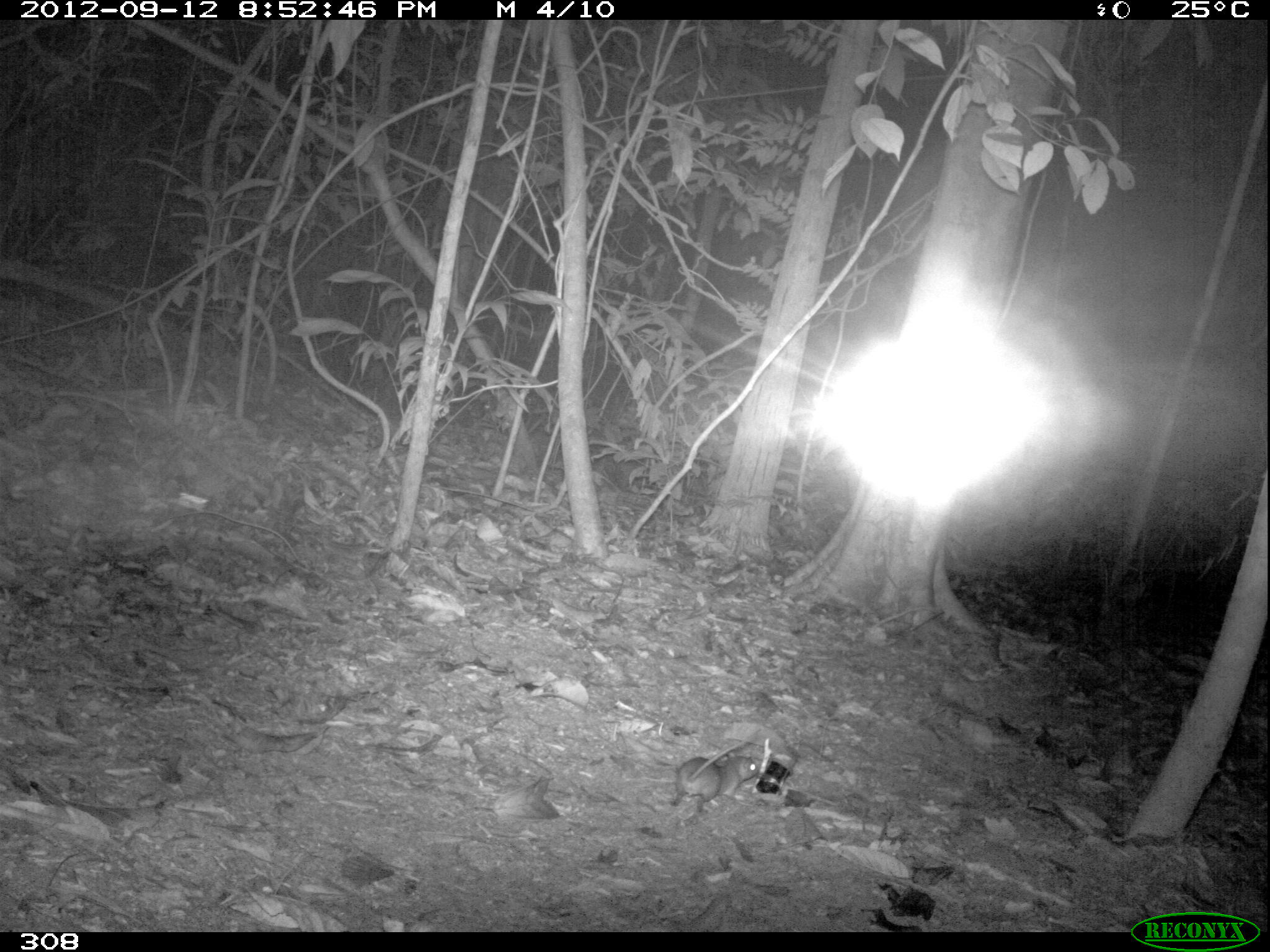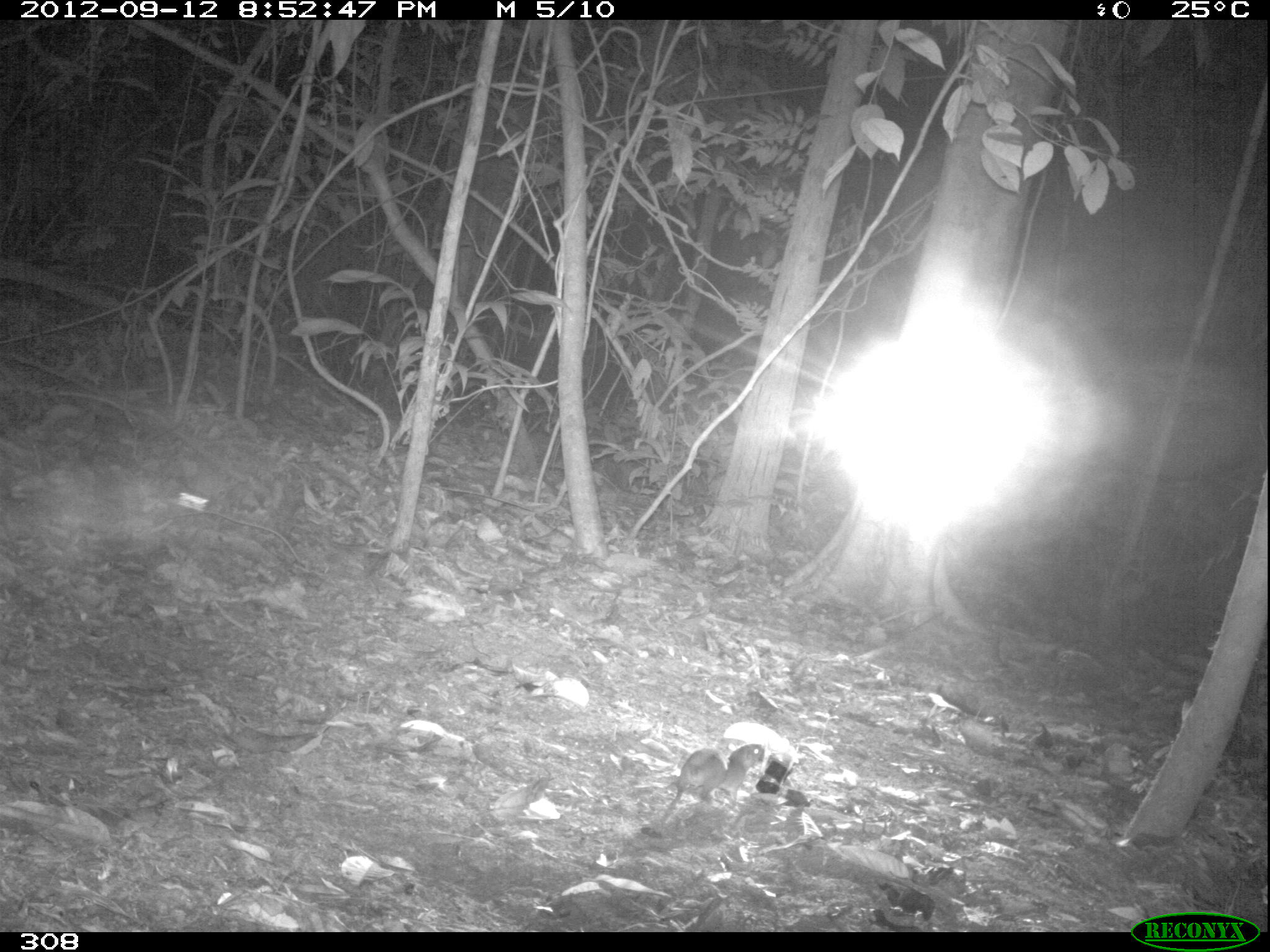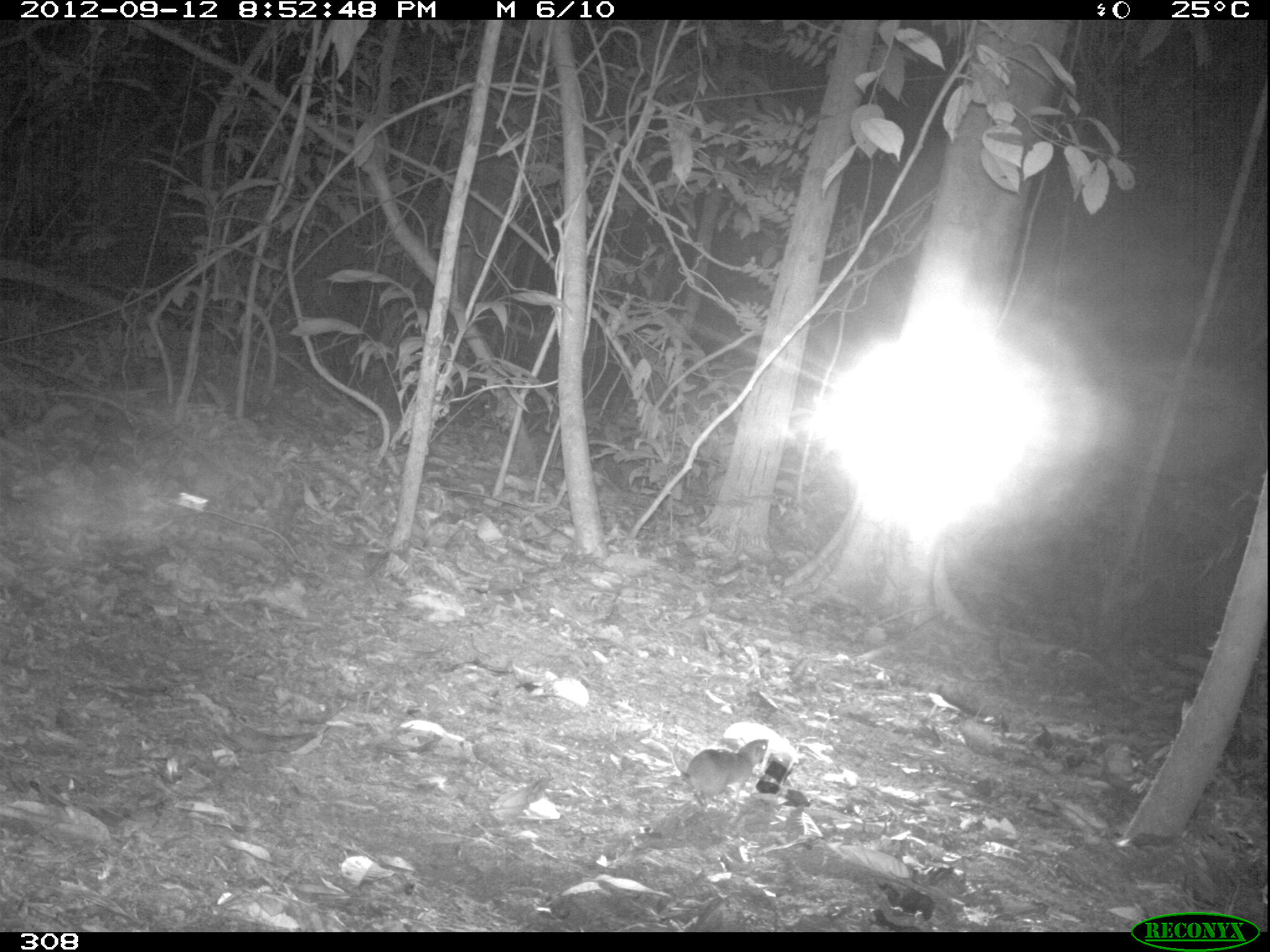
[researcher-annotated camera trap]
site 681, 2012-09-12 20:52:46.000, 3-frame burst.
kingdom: Animalia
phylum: Chordata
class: Mammalia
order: Rodentia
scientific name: Rodentia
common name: rodents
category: unknown rodent